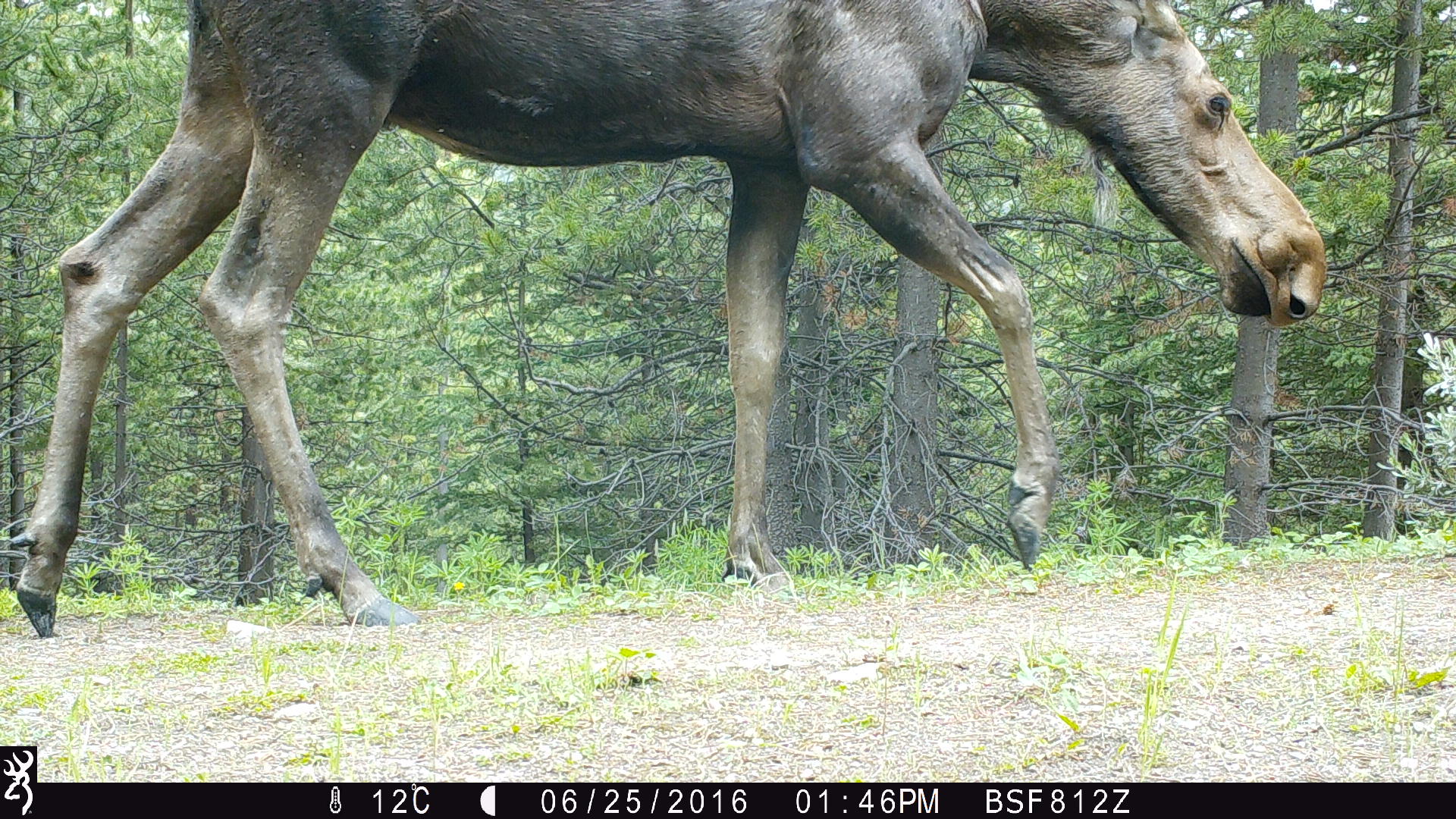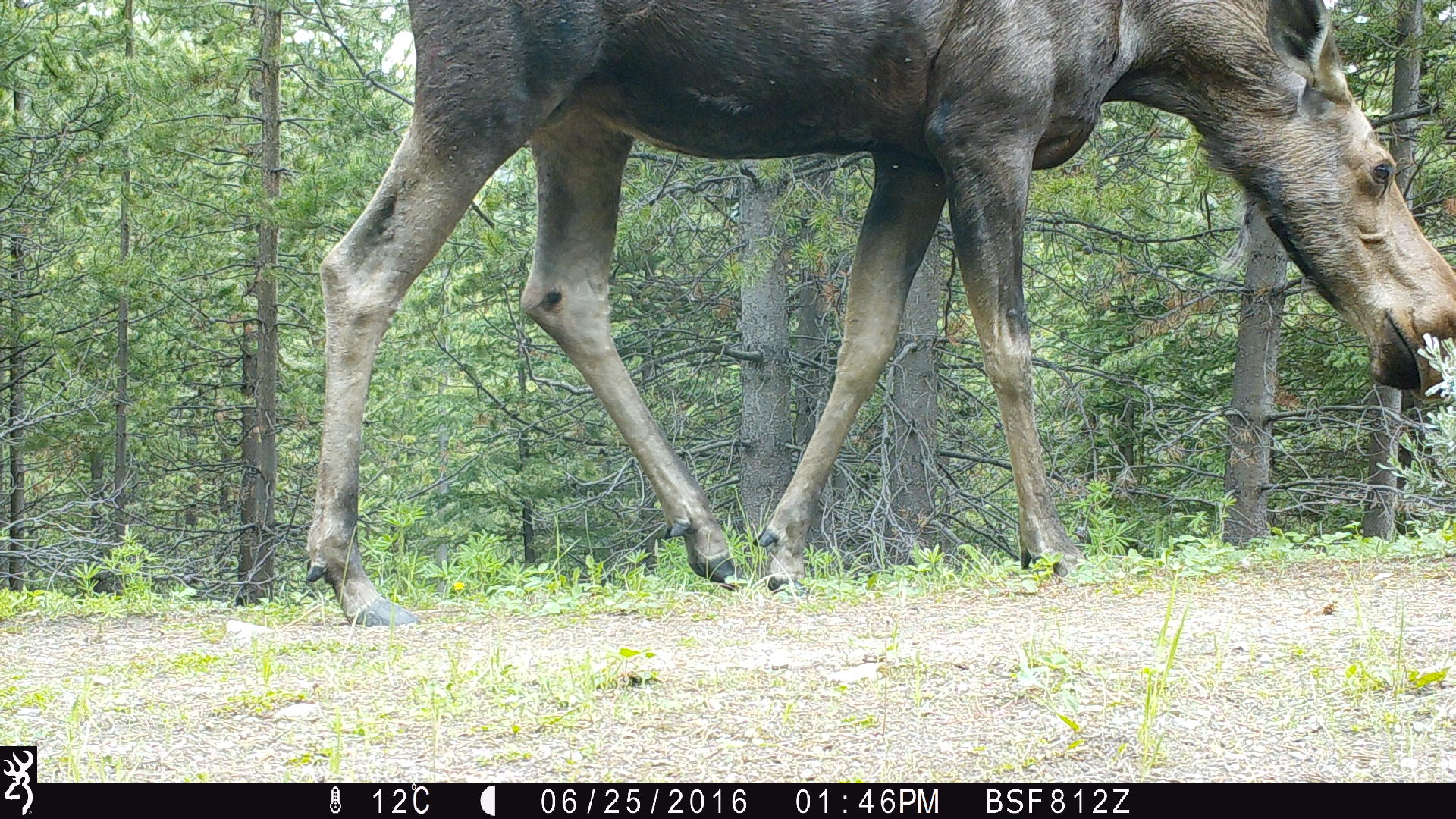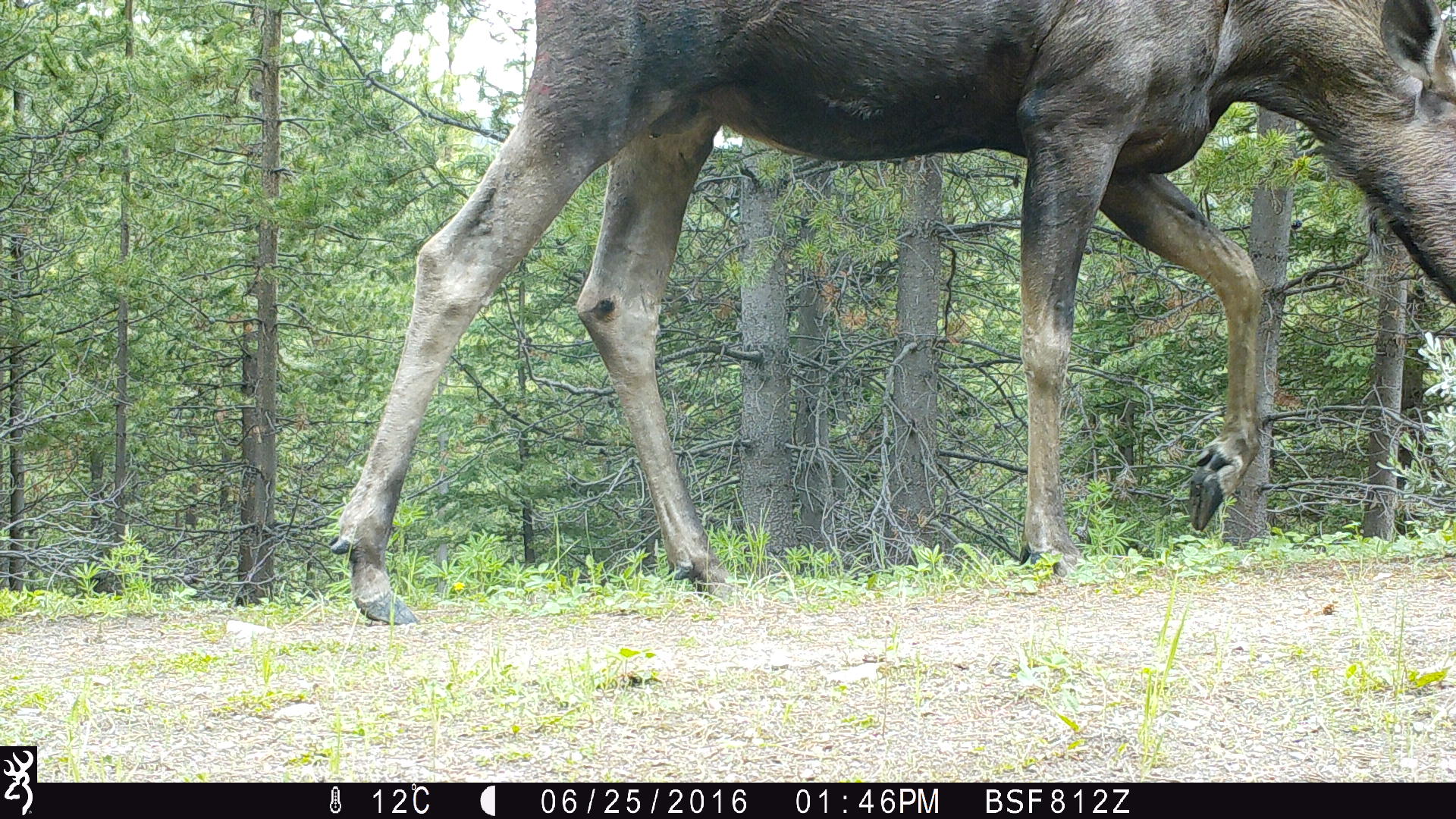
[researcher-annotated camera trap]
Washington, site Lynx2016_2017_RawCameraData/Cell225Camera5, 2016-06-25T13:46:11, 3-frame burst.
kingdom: Animalia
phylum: Chordata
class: Mammalia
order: Artiodactyla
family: Cervidae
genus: Alces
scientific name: Alces alces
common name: moose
Alces alces (moose). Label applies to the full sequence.